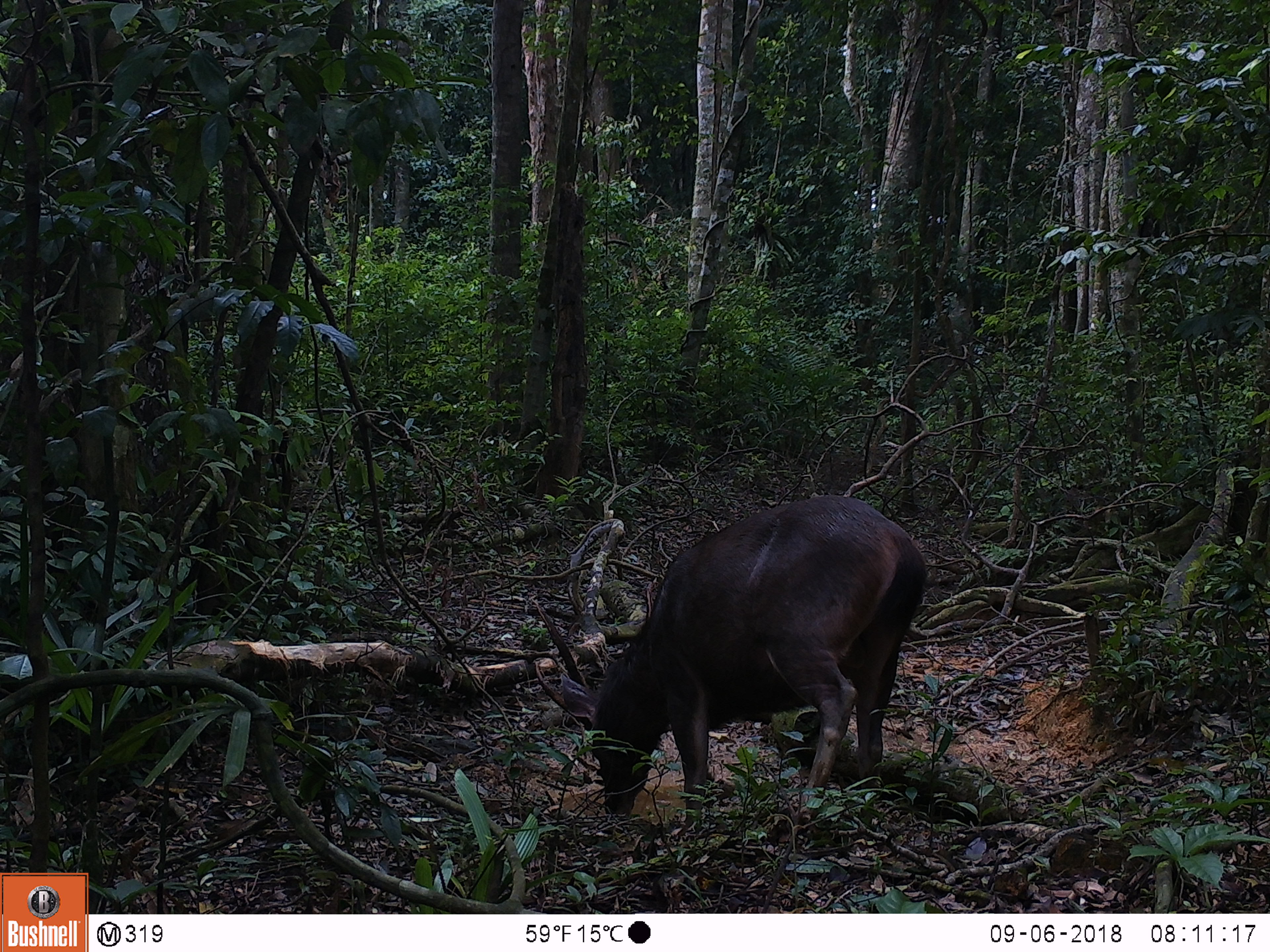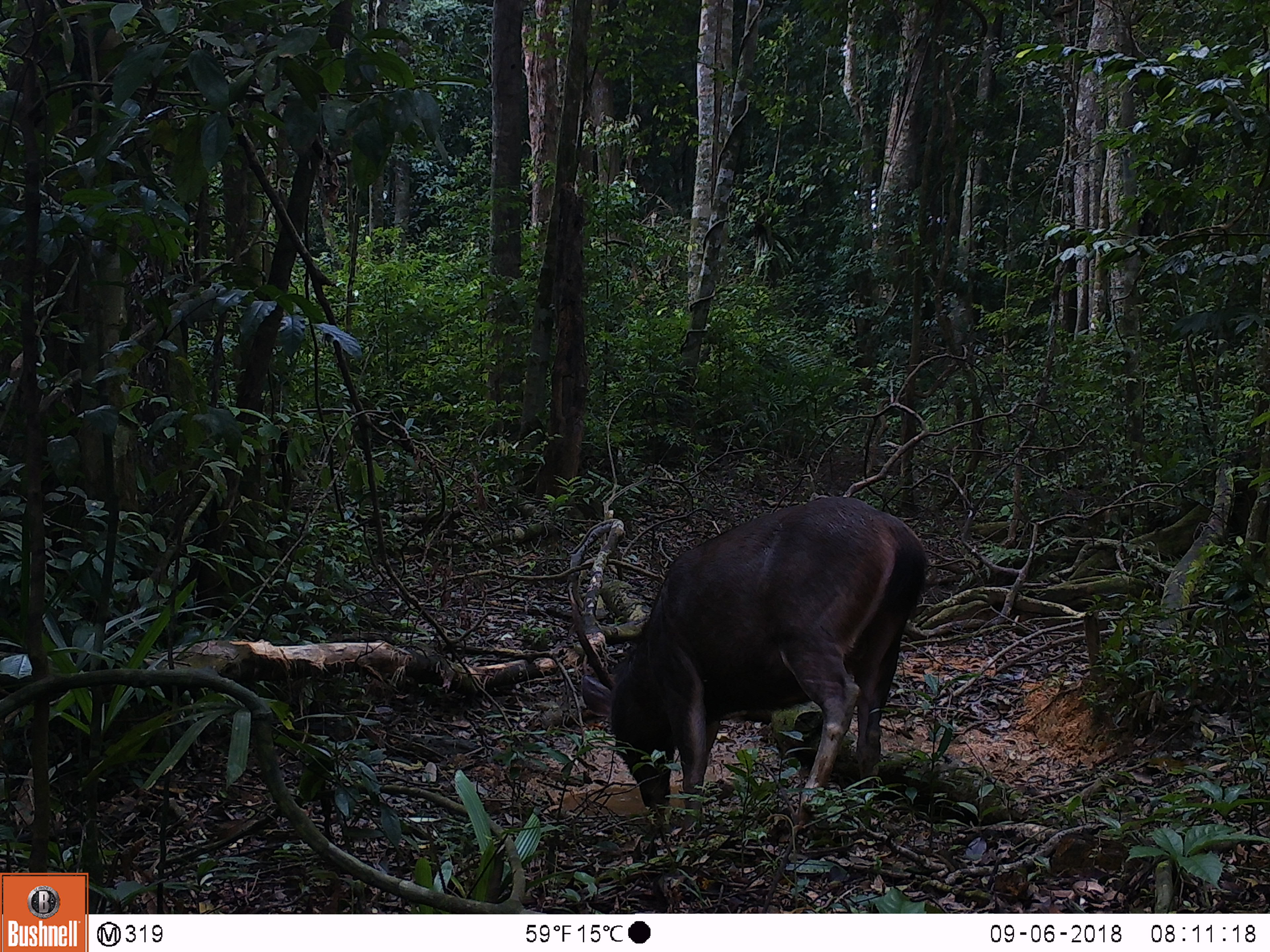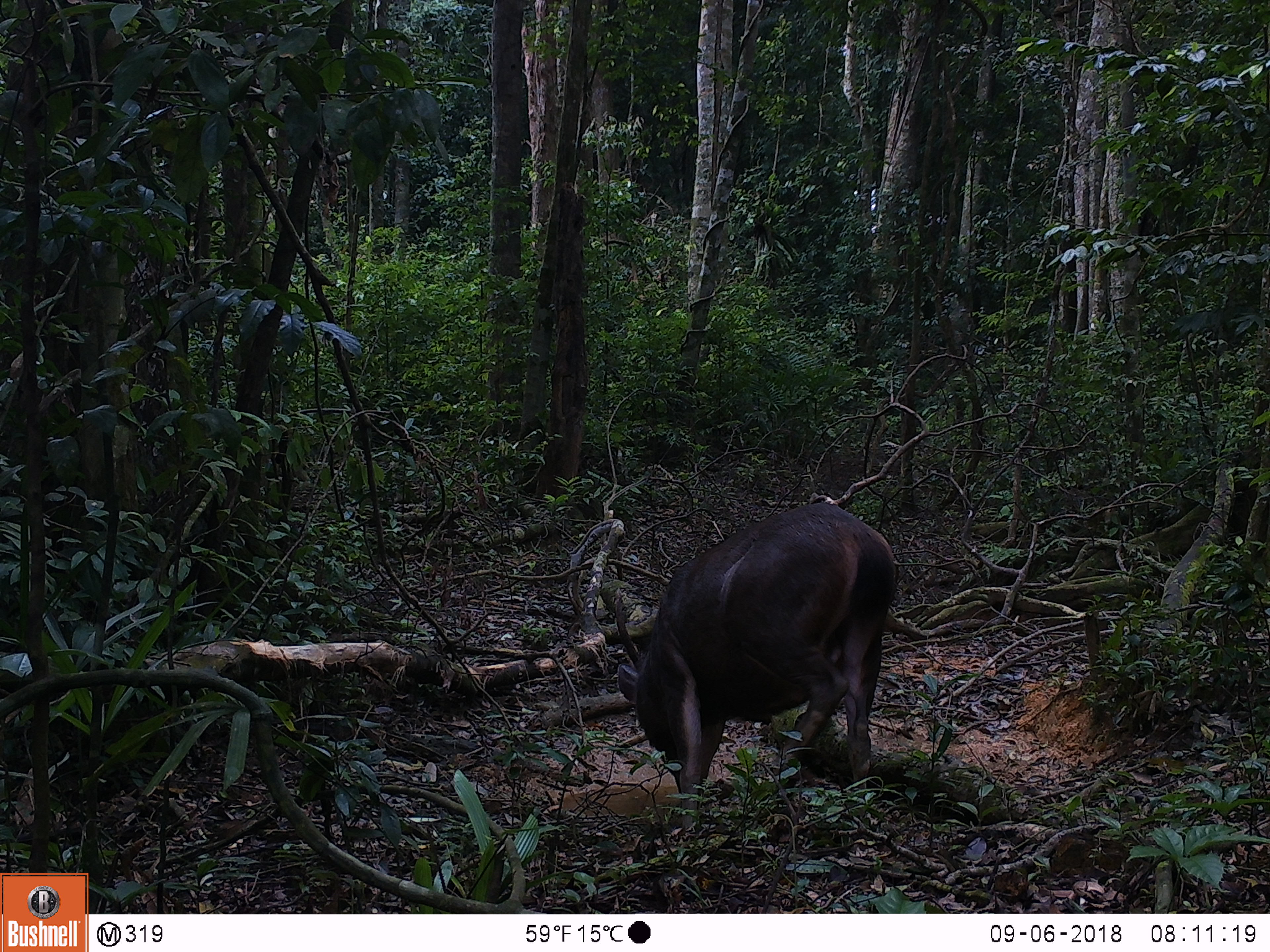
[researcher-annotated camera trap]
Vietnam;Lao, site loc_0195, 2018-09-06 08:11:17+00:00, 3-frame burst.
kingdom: Animalia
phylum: Chordata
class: Mammalia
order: Artiodactyla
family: Cervidae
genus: Rusa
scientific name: Rusa unicolor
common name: sambar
Sambar (Rusa unicolor). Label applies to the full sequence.